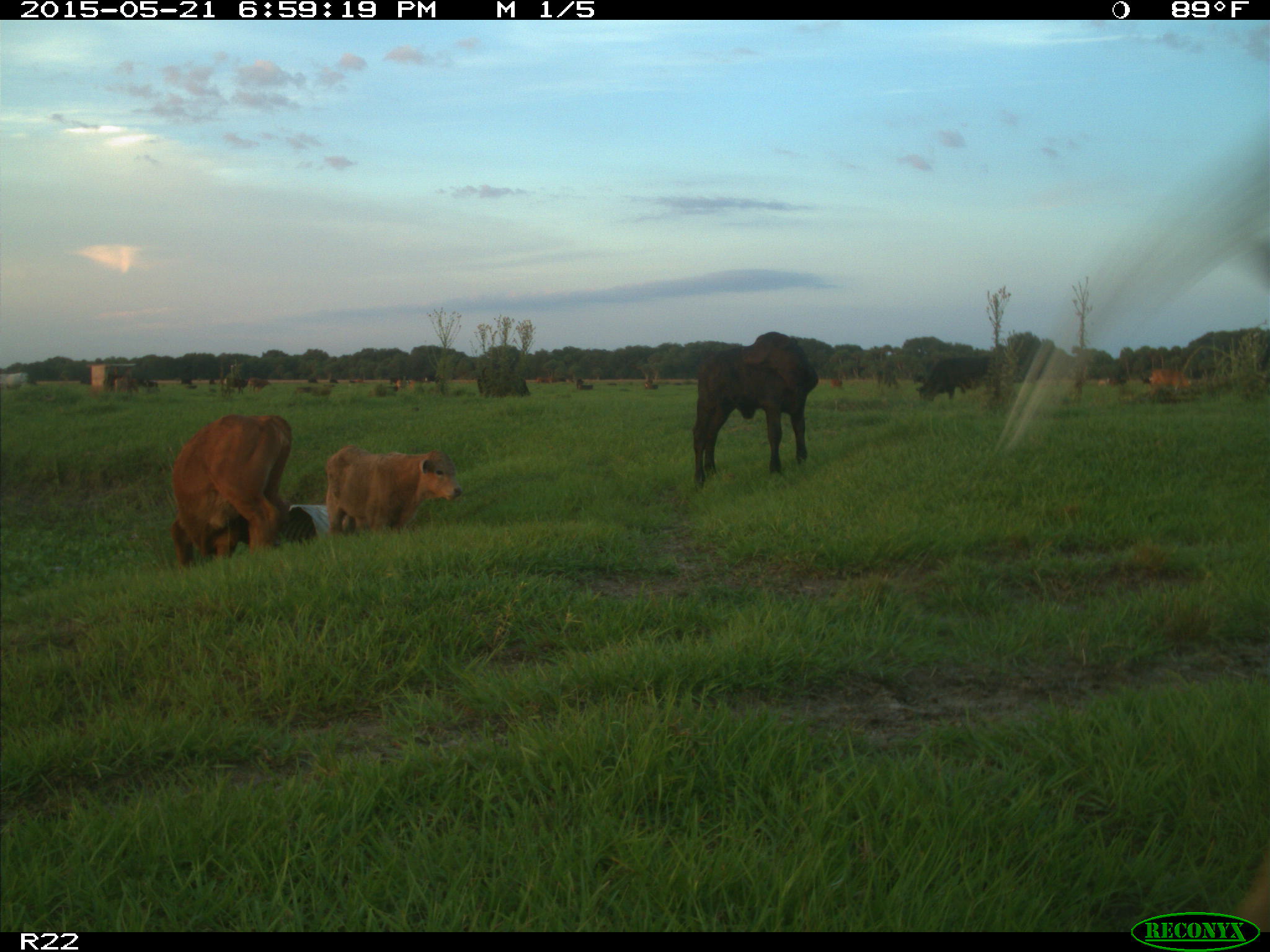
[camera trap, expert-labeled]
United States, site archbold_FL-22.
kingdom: Animalia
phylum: Chordata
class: Mammalia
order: Artiodactyla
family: Bovidae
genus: Bos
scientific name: Bos taurus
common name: domestic cow